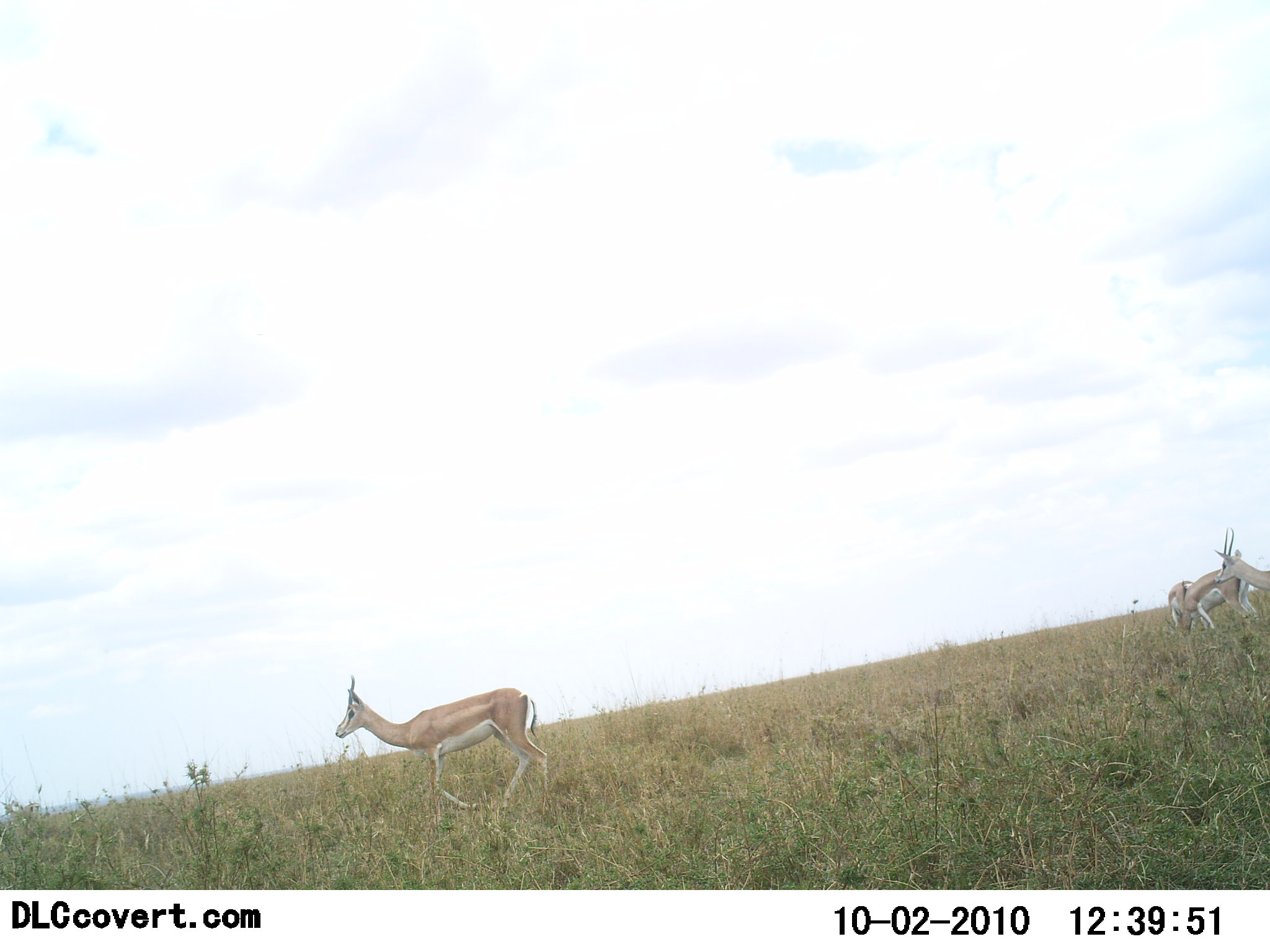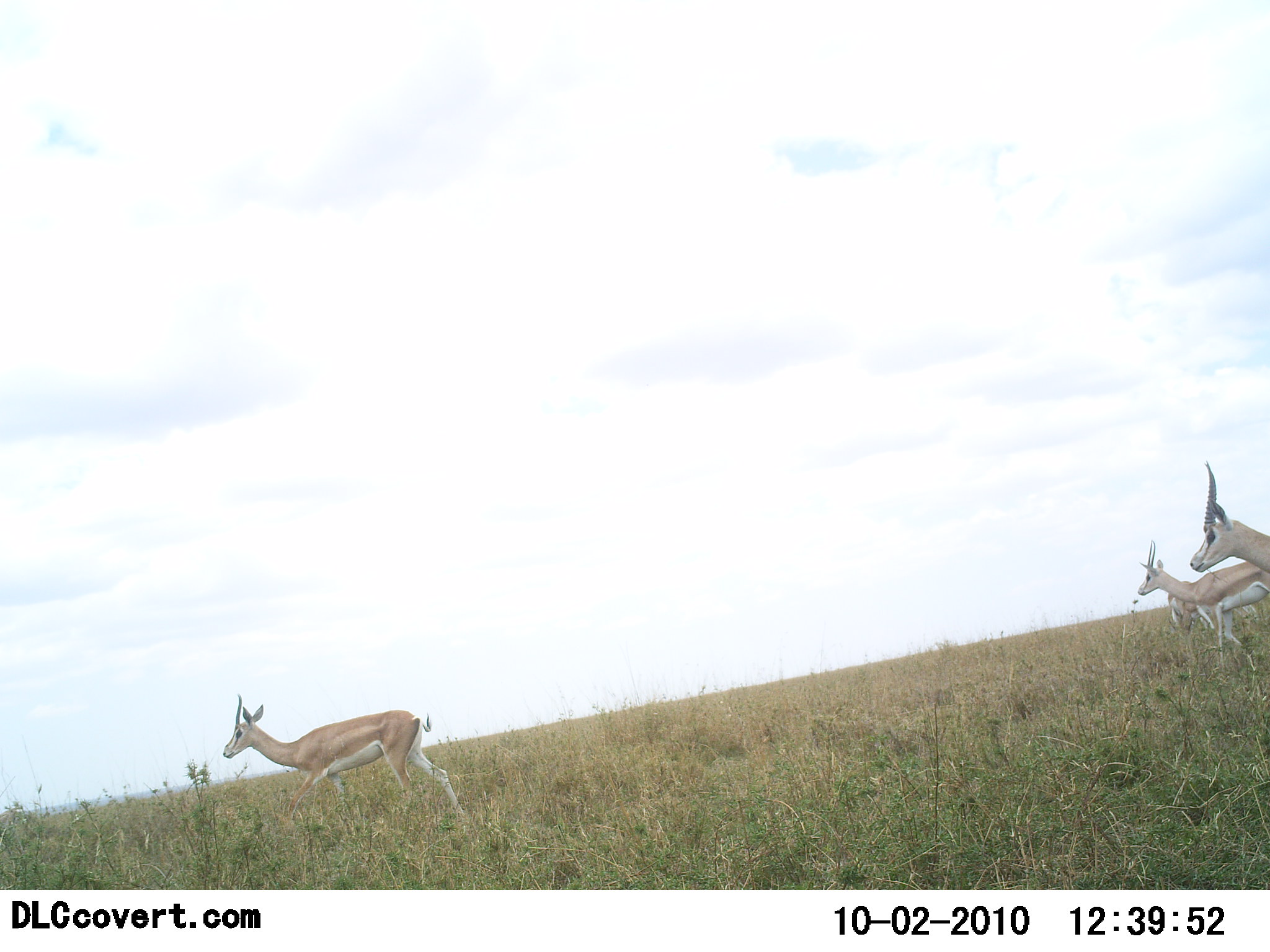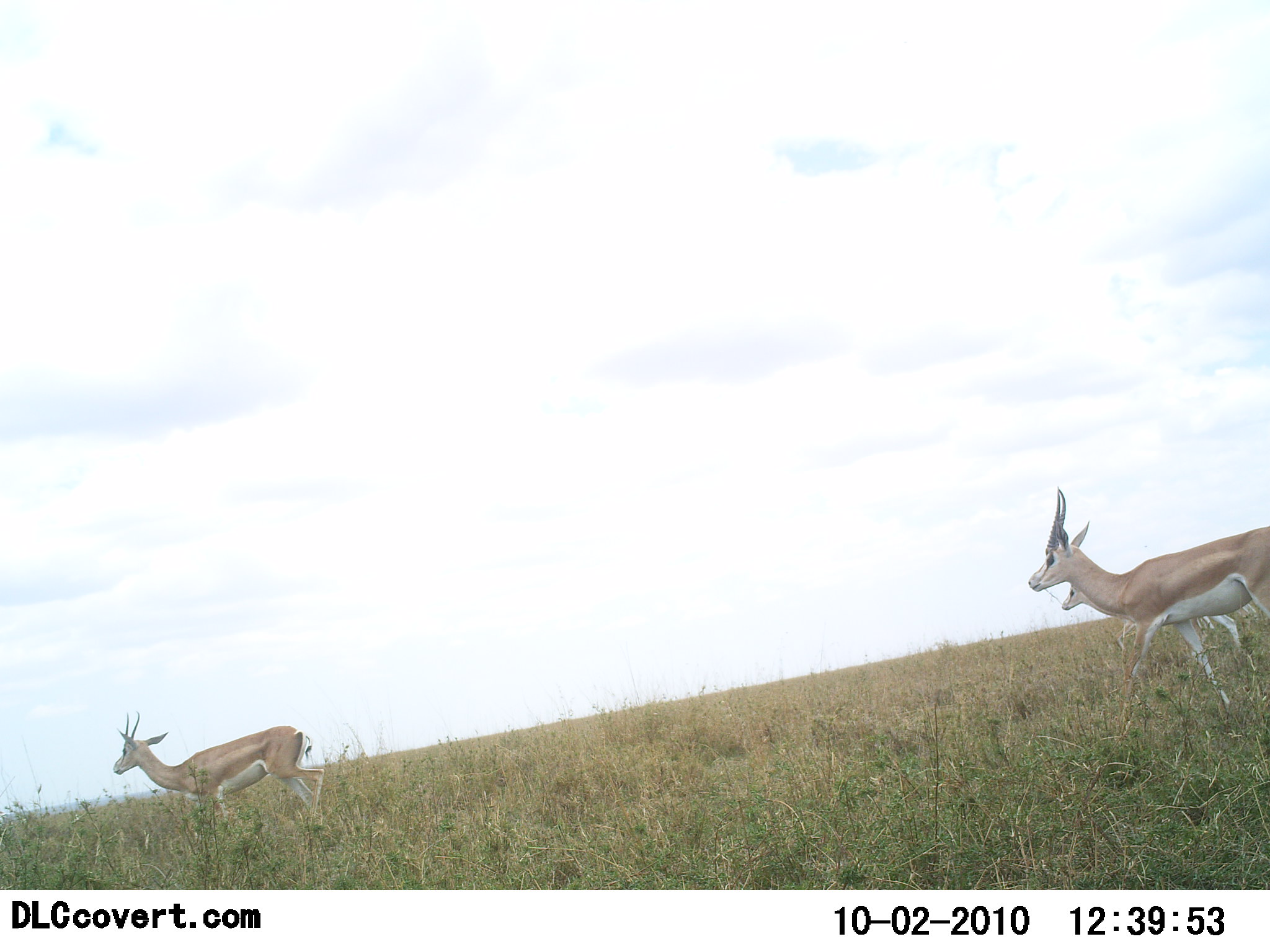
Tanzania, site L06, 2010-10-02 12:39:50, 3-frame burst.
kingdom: Animalia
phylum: Chordata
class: Mammalia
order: Artiodactyla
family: Bovidae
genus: Nanger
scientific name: Nanger granti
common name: grant's gazelle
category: gazellegrants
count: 4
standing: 47%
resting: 0%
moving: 87%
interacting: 0%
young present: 0%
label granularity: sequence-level